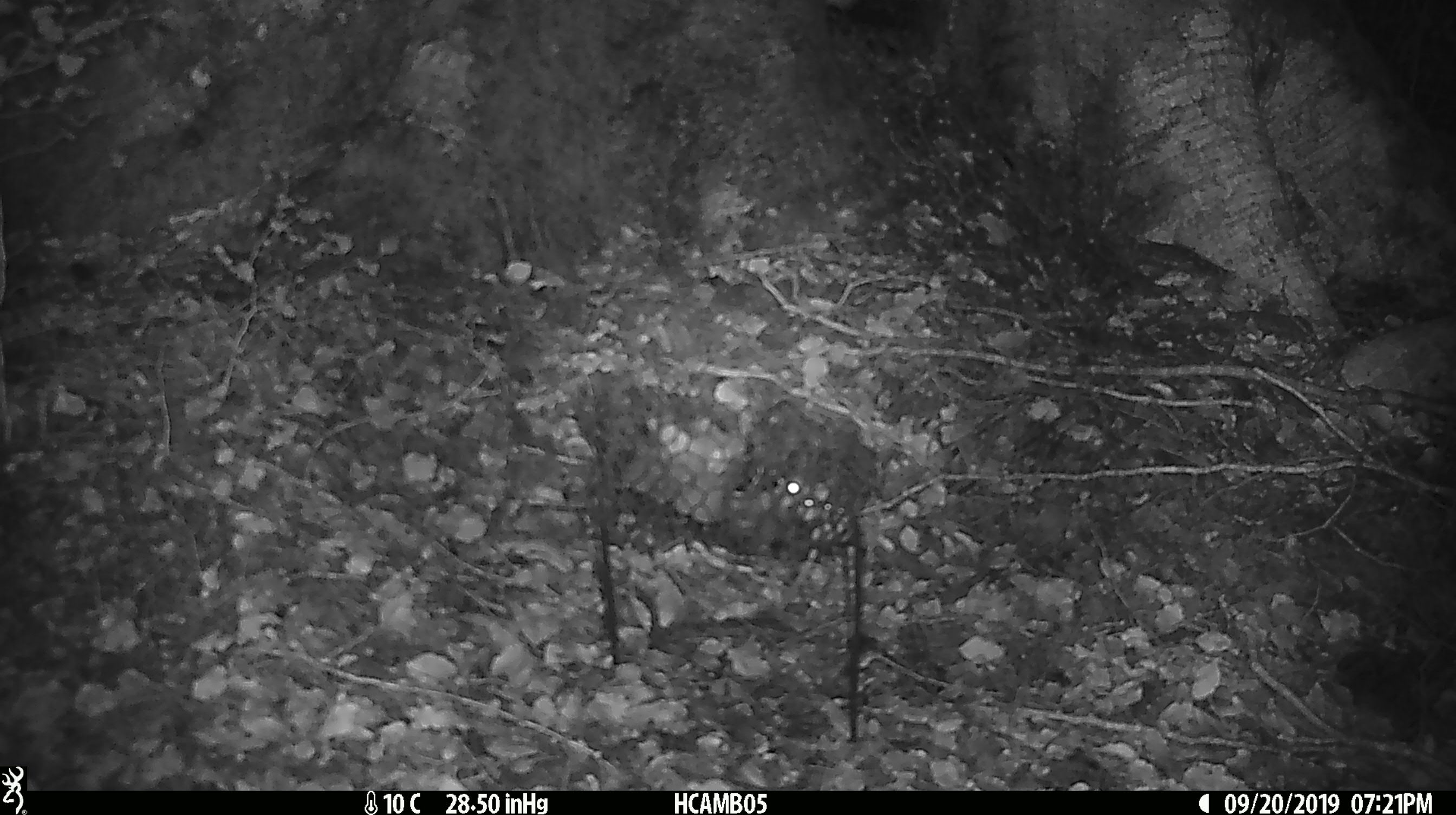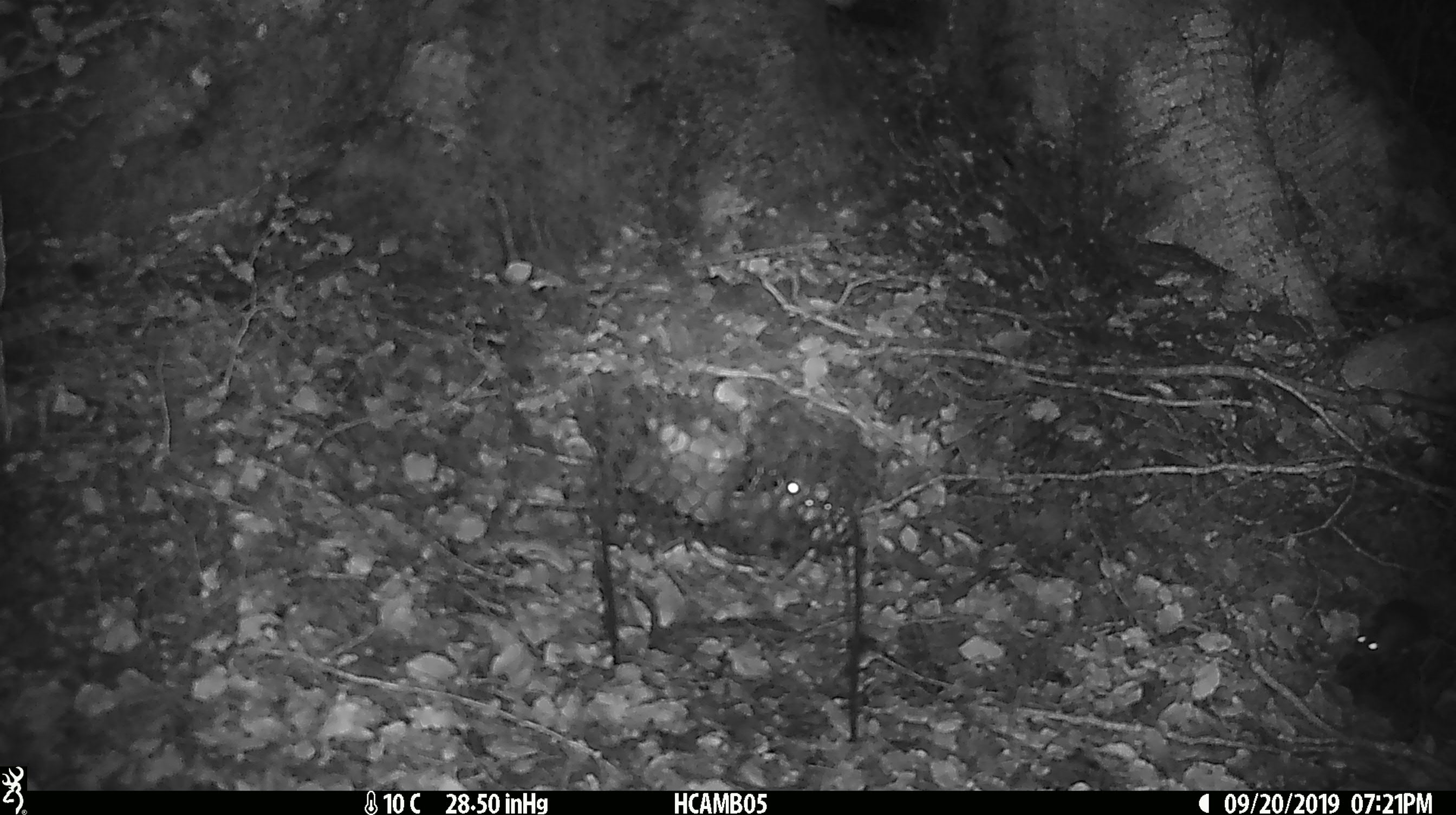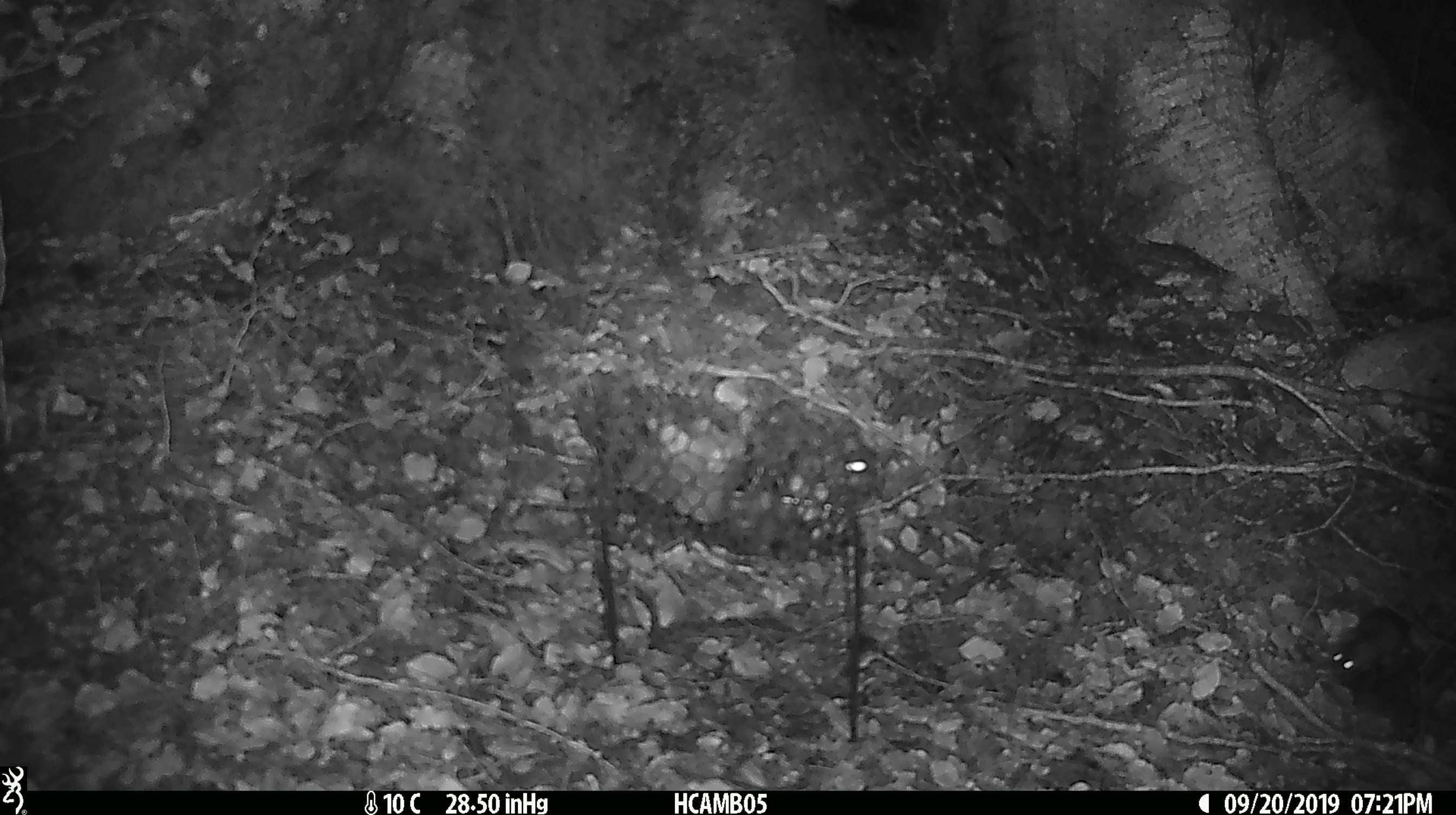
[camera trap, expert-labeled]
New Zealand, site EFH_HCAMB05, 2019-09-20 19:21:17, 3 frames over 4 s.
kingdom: Animalia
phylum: Chordata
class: Mammalia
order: Rodentia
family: Muridae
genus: Mus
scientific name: Mus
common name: mouse